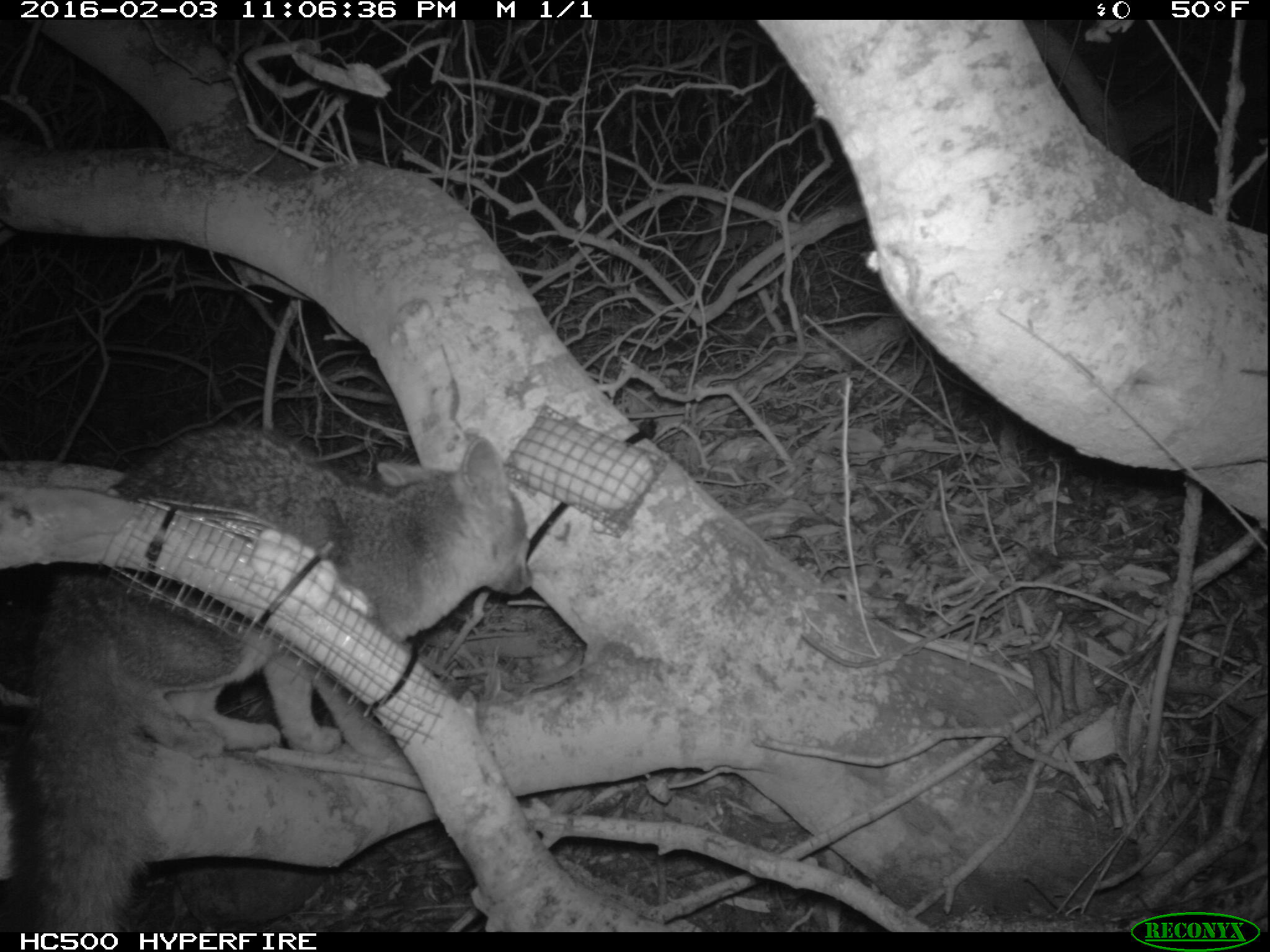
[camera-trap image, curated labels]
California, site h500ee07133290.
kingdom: Animalia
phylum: Chordata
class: Mammalia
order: Carnivora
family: Canidae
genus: Urocyon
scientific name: Urocyon littoralis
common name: island fox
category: fox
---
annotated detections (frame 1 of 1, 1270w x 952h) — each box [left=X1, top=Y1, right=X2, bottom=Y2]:
fox: [left=0, top=417, right=535, bottom=932]